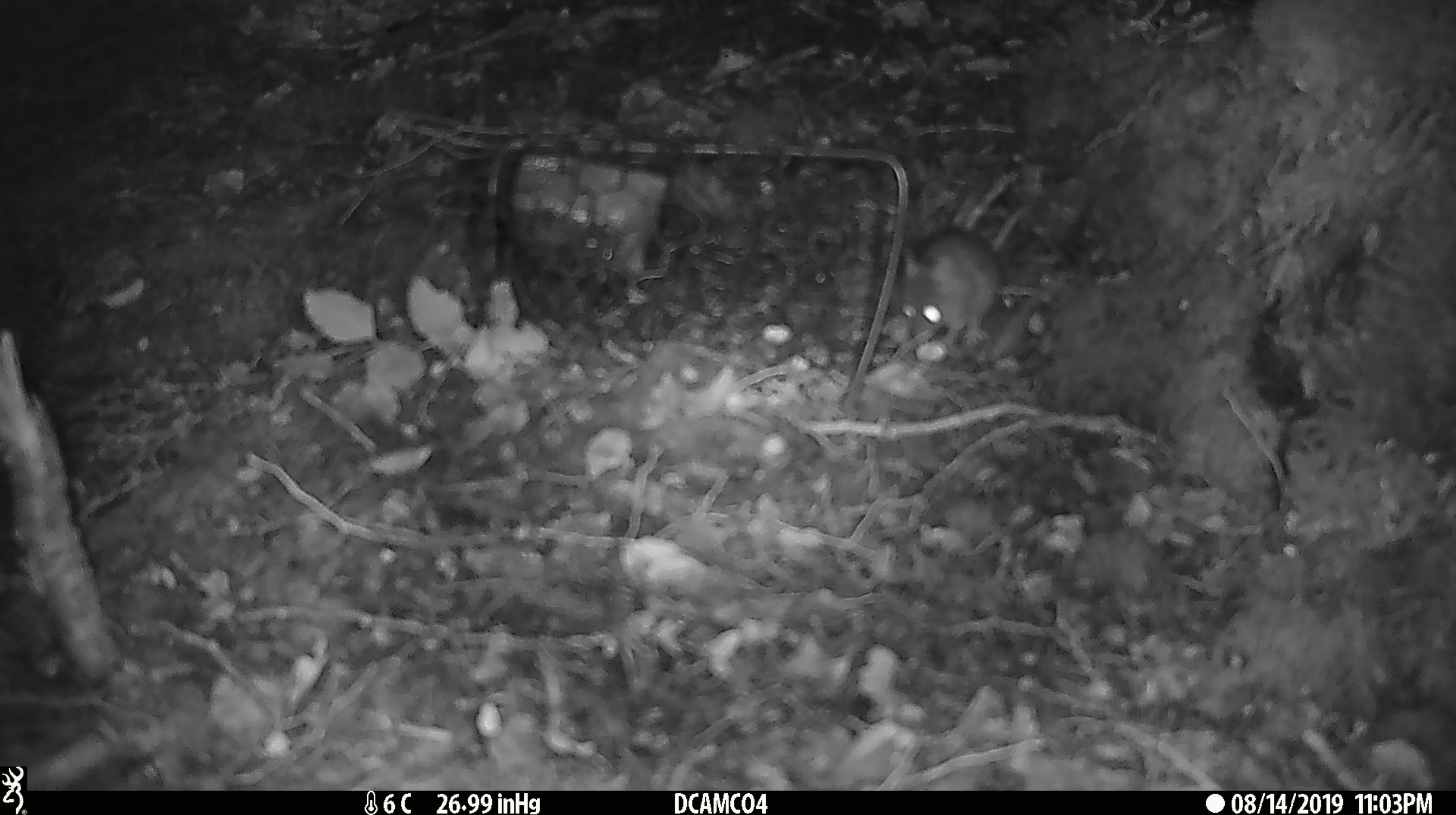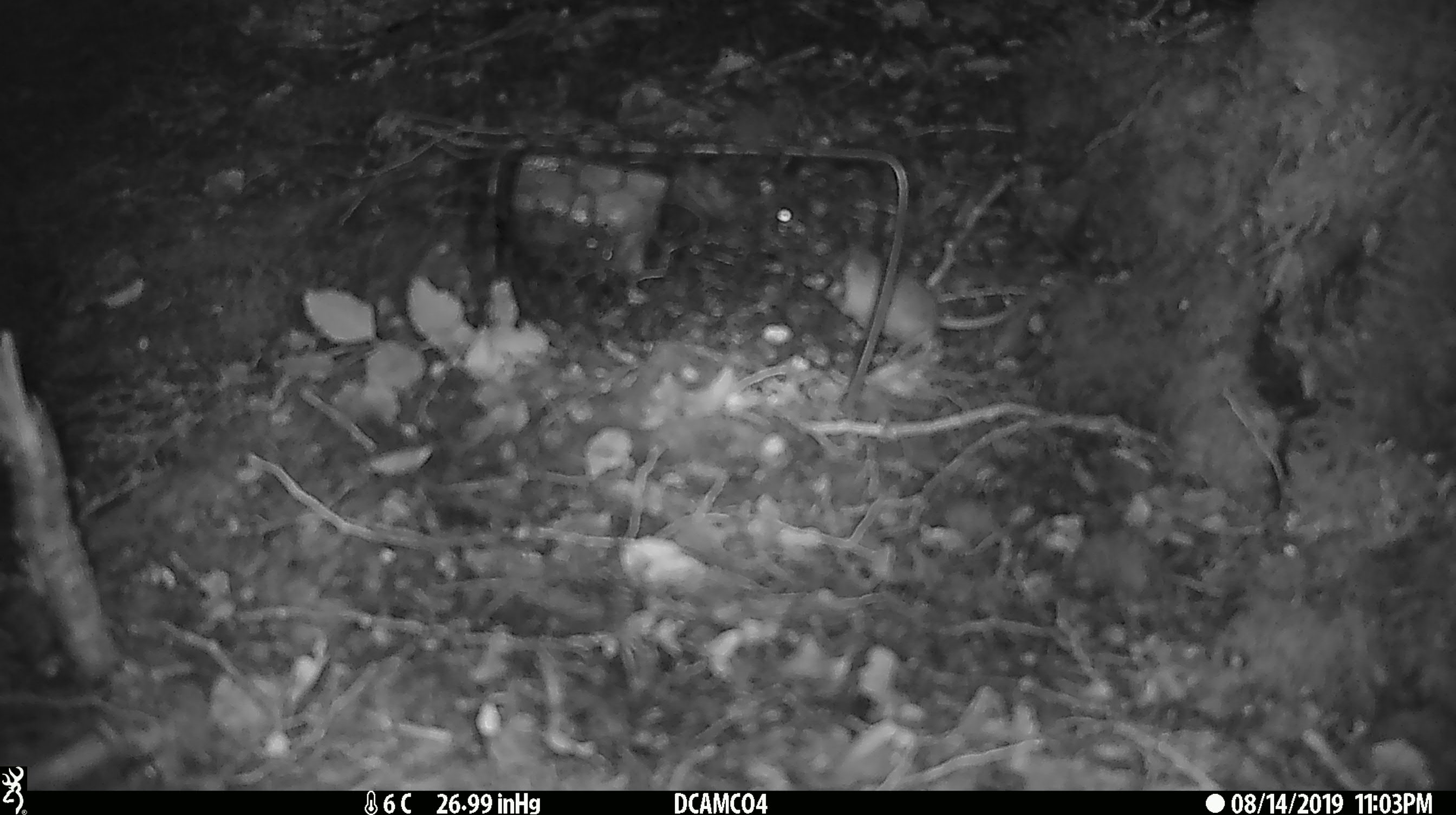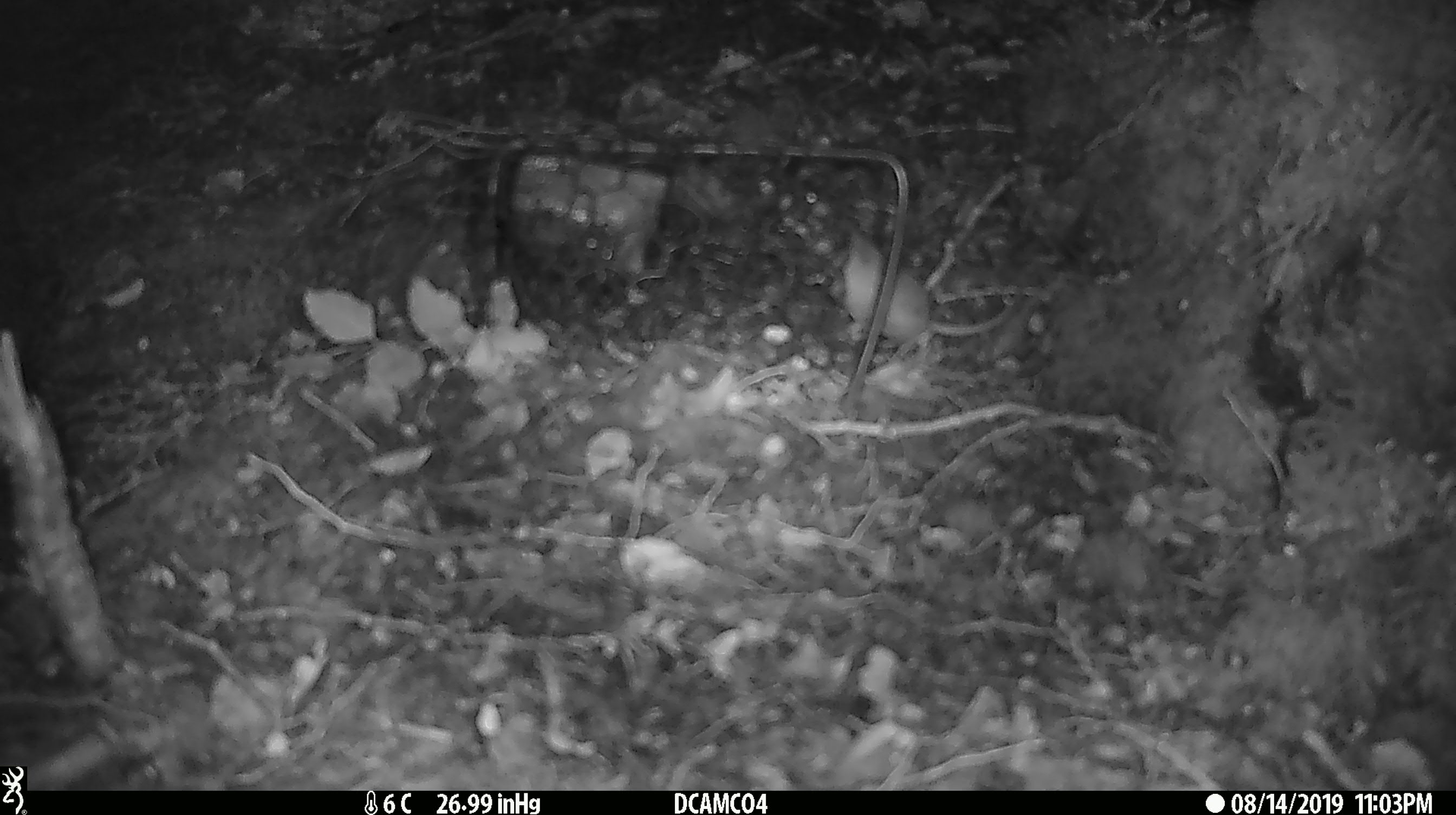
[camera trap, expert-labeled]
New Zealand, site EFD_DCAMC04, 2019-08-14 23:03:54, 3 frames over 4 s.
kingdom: Animalia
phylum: Chordata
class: Mammalia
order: Rodentia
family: Muridae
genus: Mus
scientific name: Mus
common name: mouse